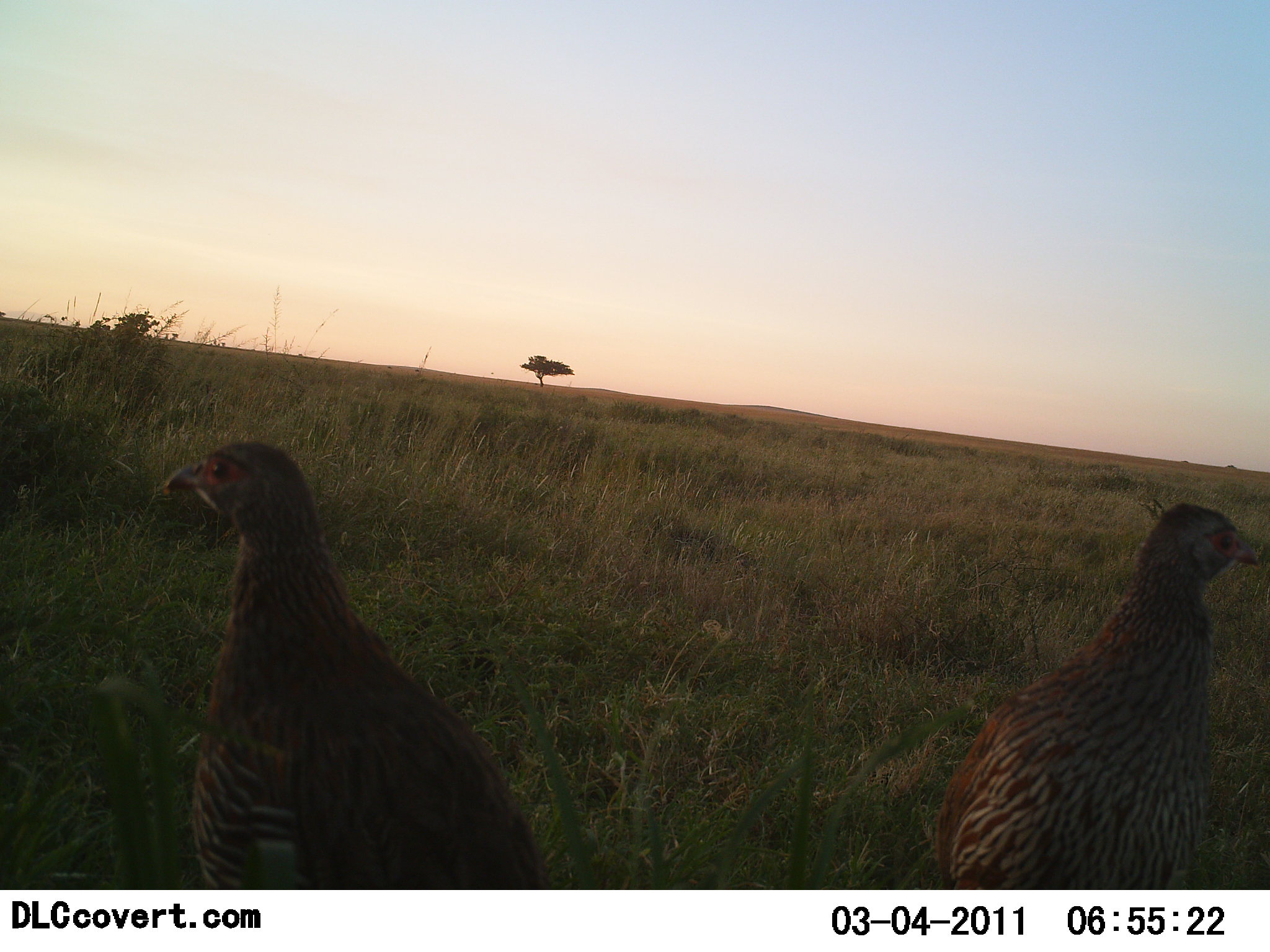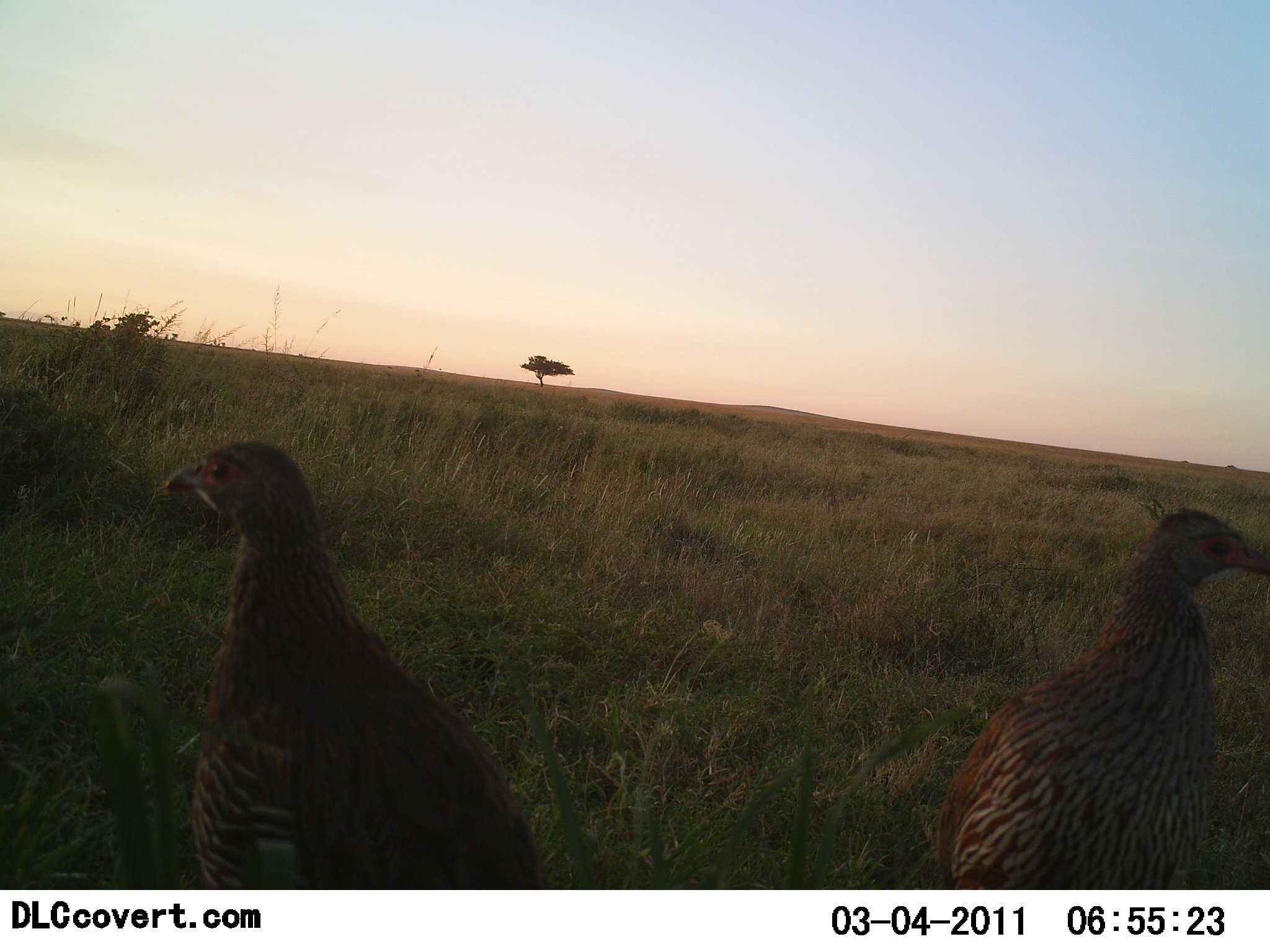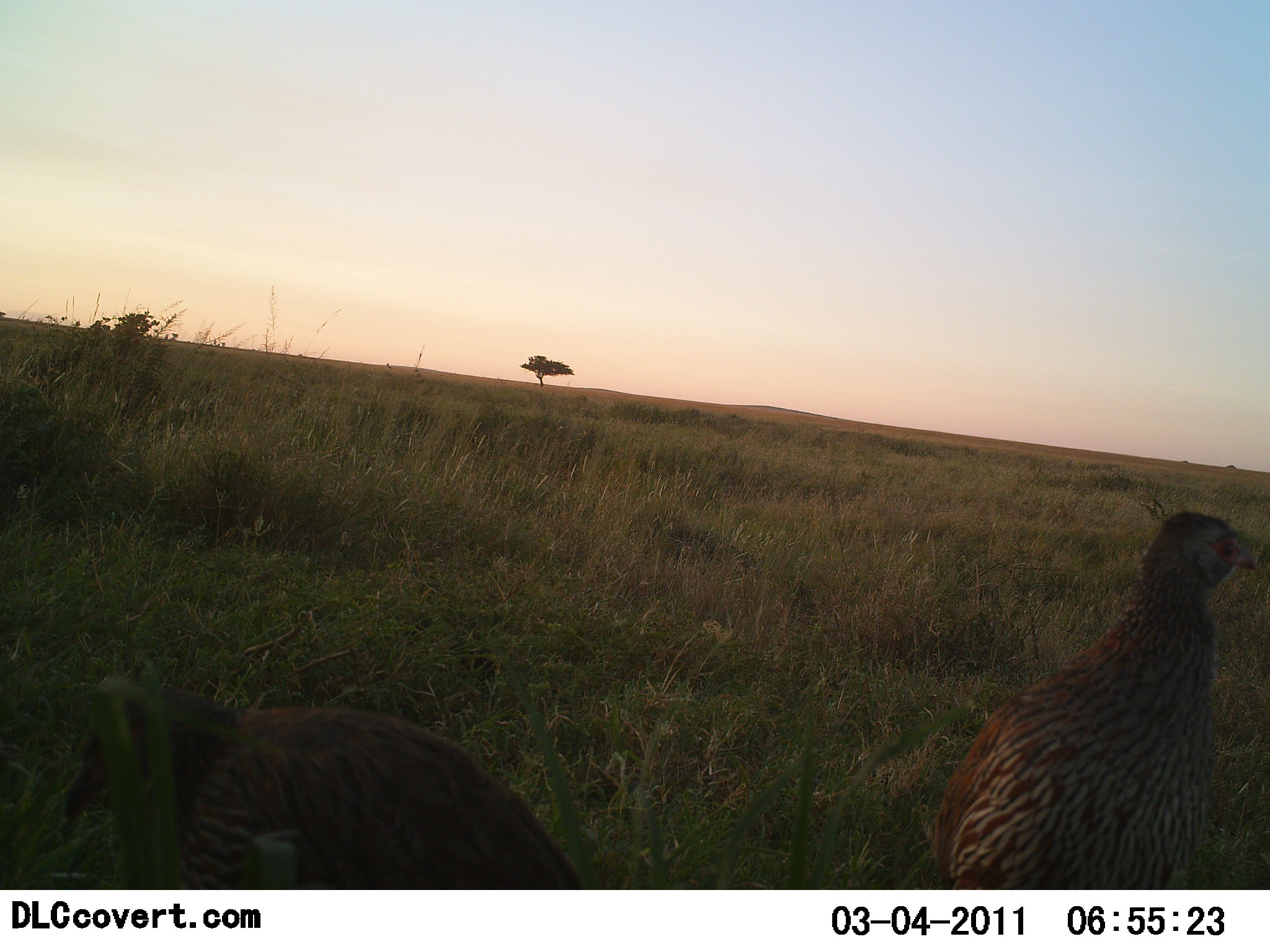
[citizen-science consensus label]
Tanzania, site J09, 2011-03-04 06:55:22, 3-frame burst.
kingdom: Animalia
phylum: Chordata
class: Aves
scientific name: Aves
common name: bird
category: otherbird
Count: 2.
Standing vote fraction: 86%.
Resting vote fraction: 0%.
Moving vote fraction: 14%.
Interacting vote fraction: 0%.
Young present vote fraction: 0%.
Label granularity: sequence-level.